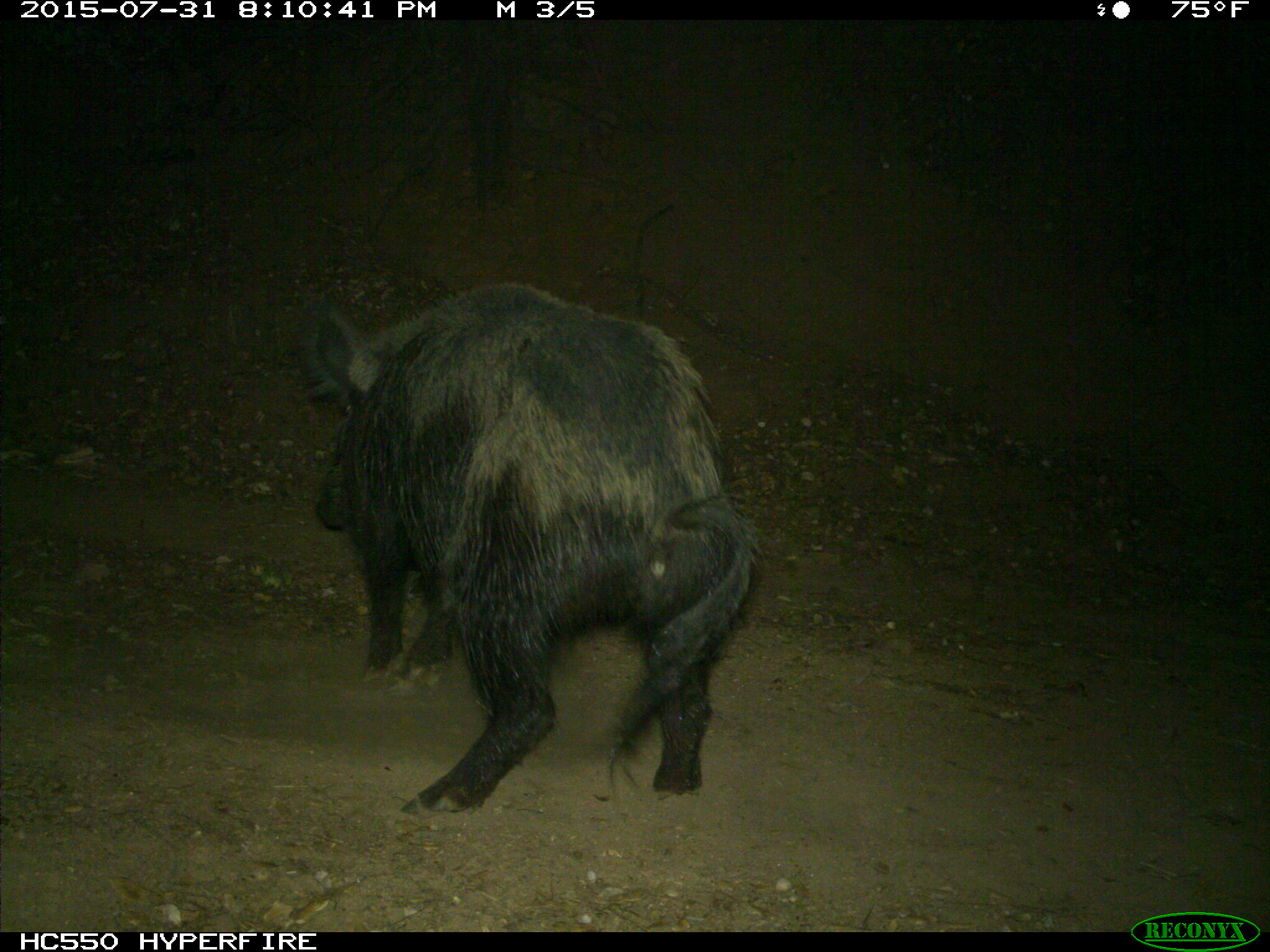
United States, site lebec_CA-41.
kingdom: Animalia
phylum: Chordata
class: Mammalia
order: Artiodactyla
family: Suidae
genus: Sus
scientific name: Sus scrofa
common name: wild boar